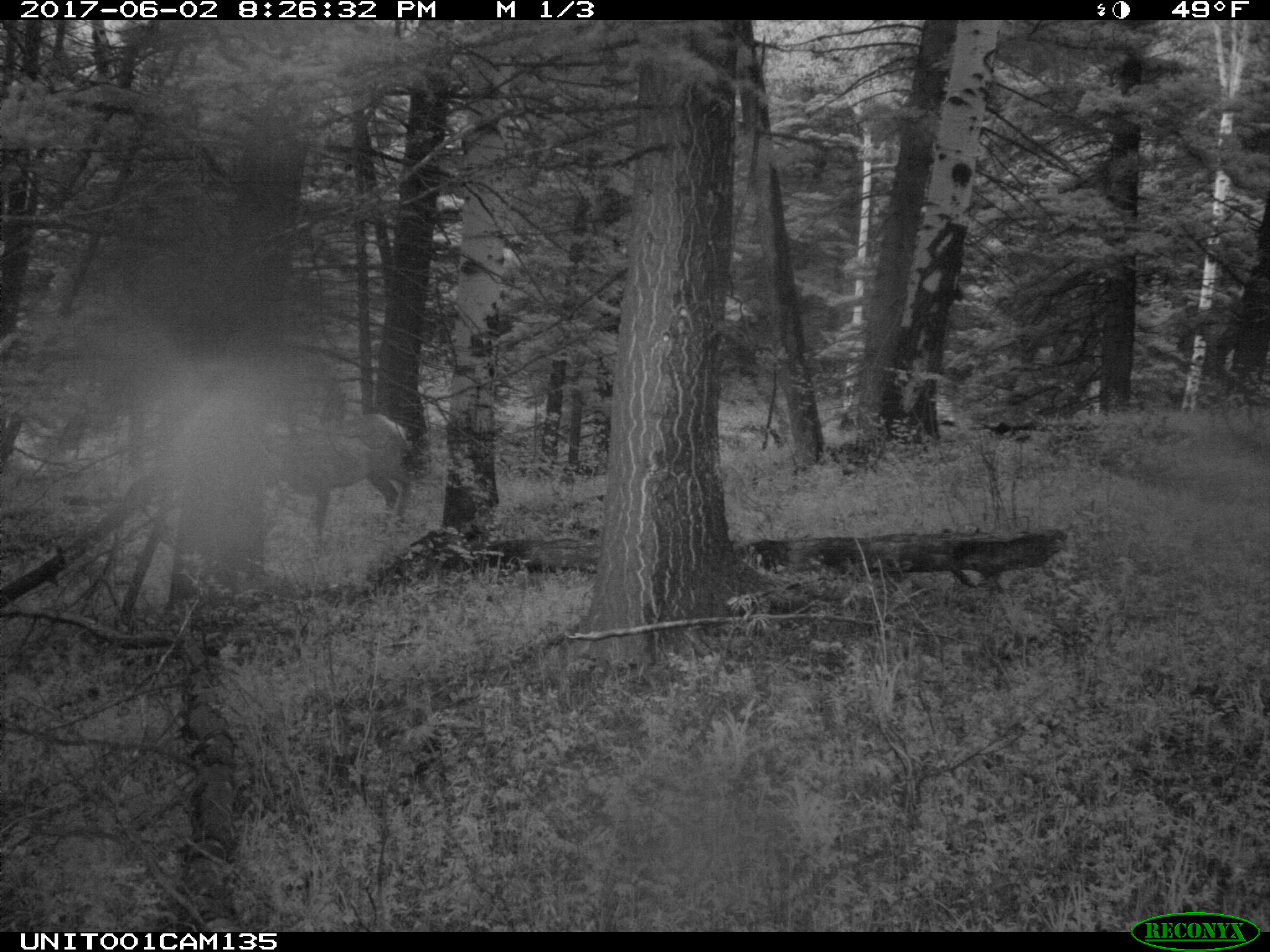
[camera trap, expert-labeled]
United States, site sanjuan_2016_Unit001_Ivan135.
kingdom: Animalia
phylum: Chordata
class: Mammalia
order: Artiodactyla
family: Cervidae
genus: Cervus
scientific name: Cervus elaphus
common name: red deer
Cervus elaphus (red deer).